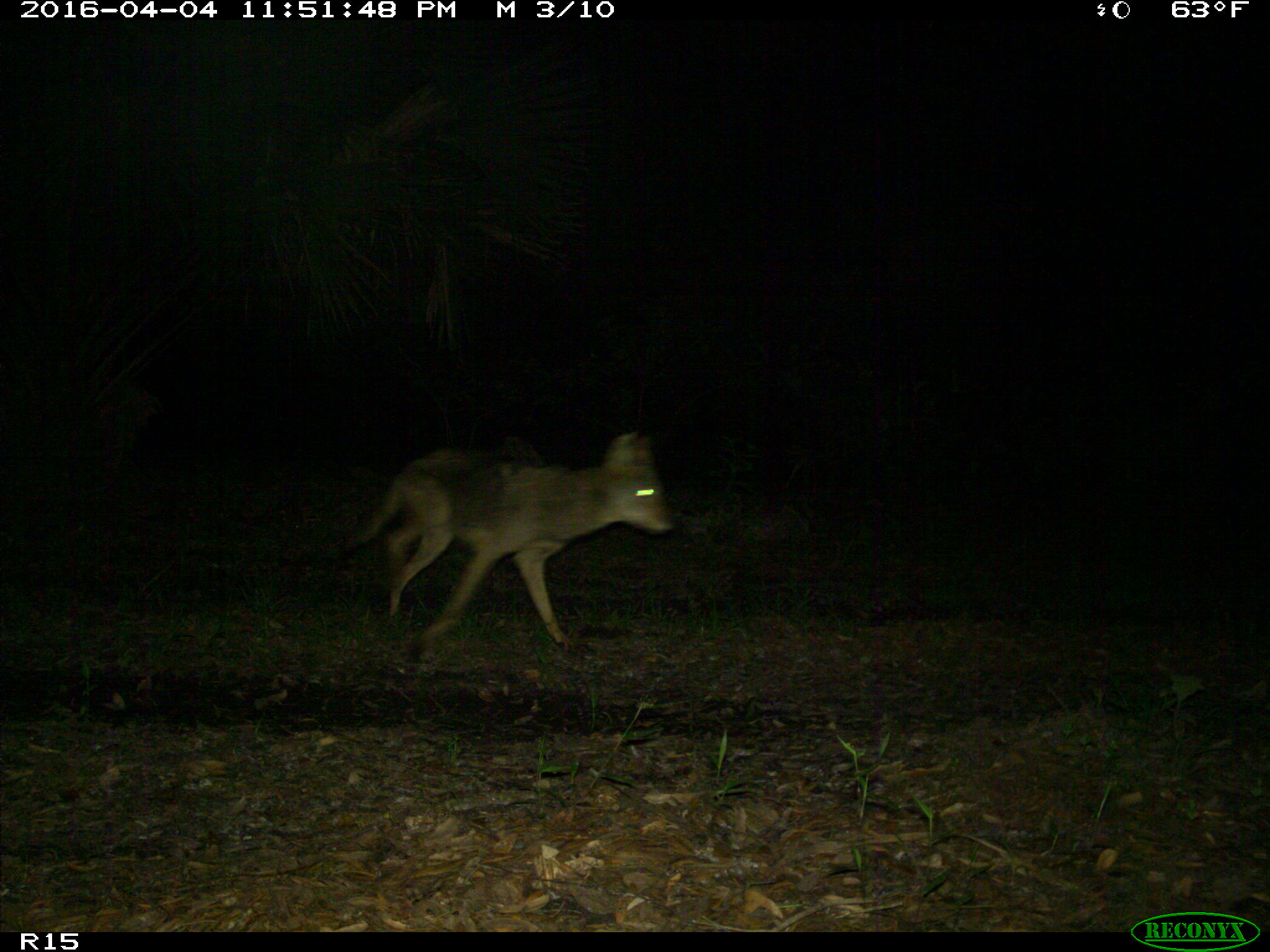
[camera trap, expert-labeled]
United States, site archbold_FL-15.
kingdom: Animalia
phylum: Chordata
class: Mammalia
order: Carnivora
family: Canidae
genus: Canis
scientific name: Canis latrans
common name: coyote